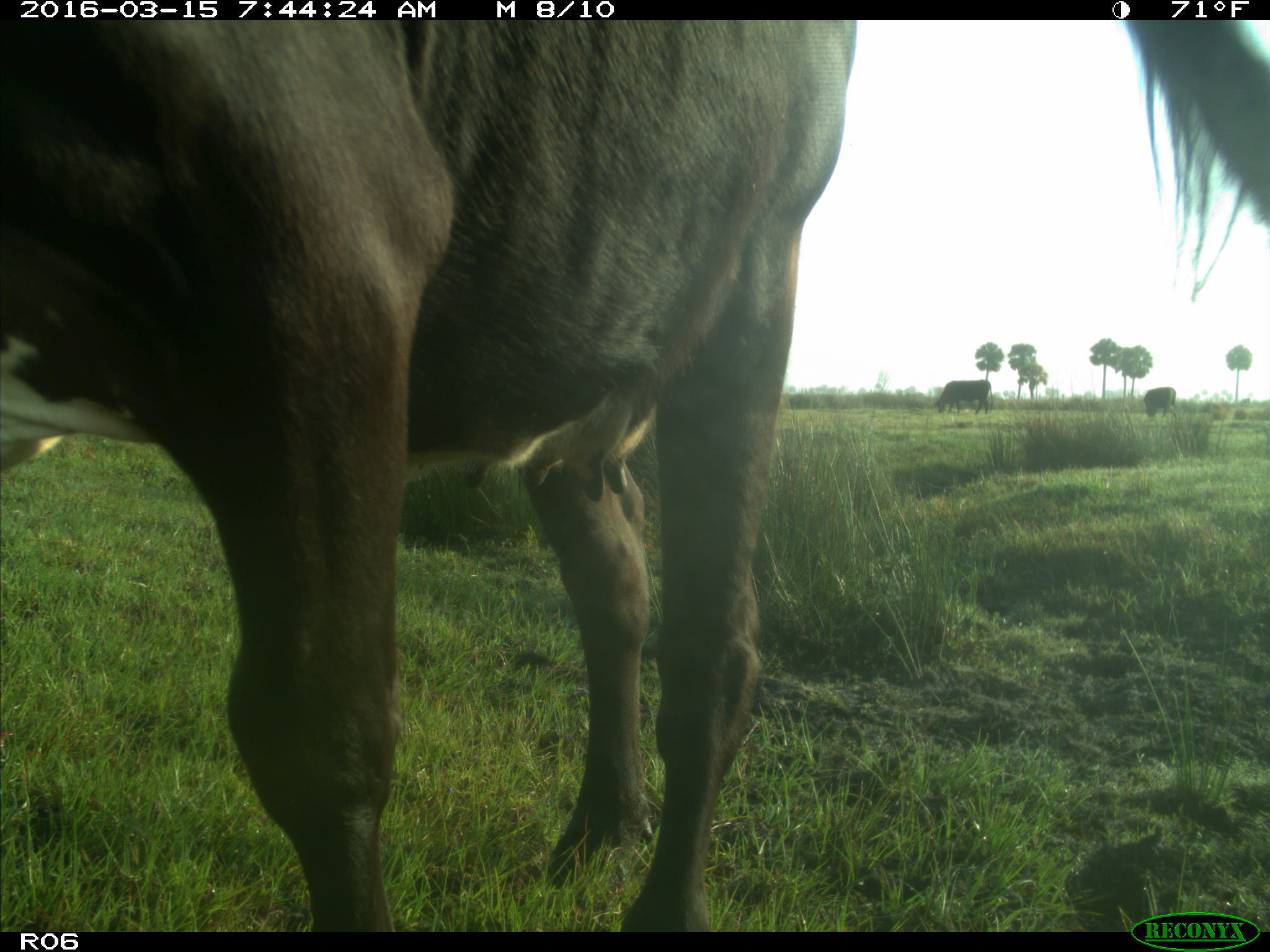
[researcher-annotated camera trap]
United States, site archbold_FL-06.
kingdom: Animalia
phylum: Chordata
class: Mammalia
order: Artiodactyla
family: Bovidae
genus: Bos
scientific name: Bos taurus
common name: domestic cow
Bos taurus (domestic cow).